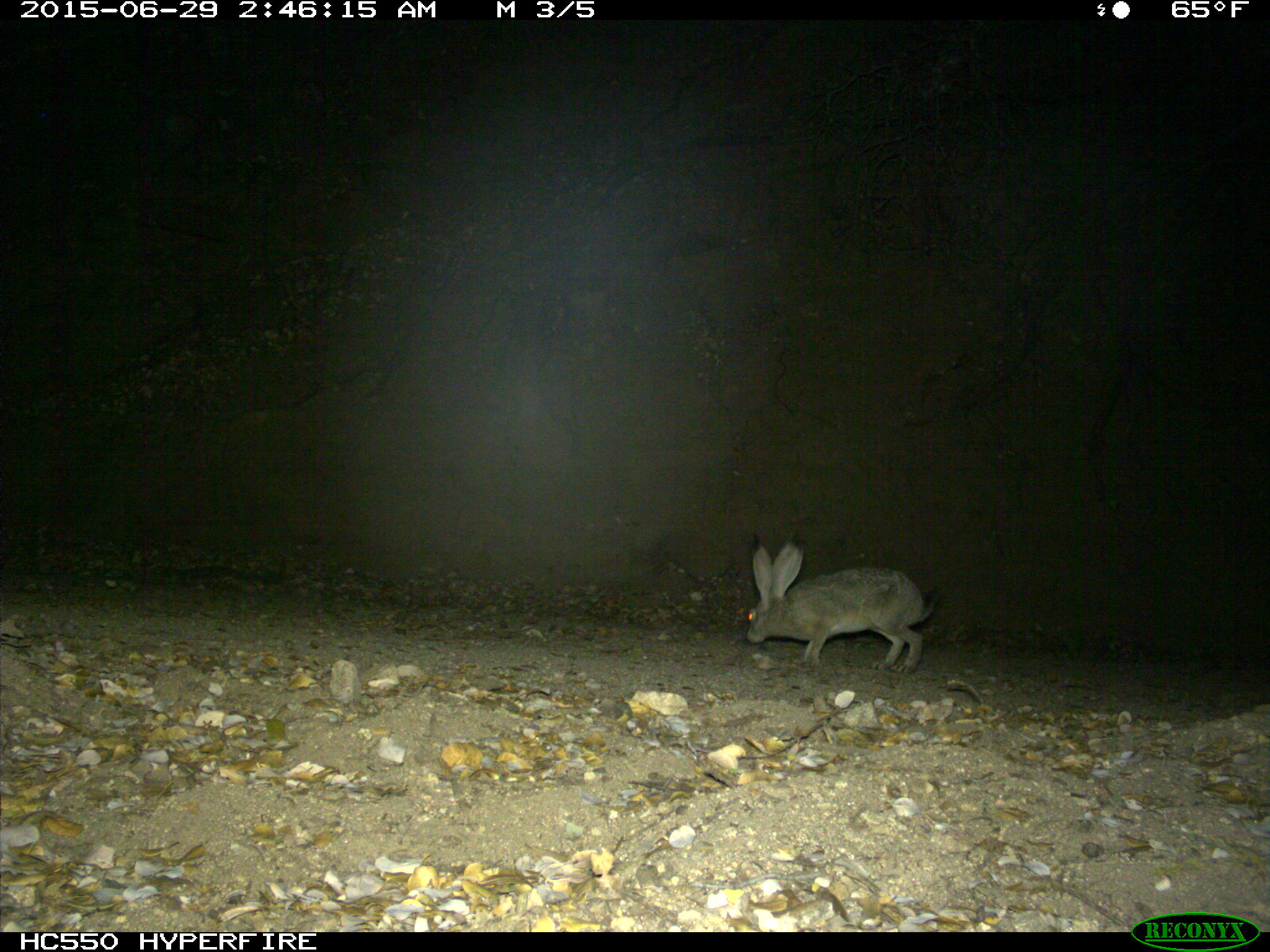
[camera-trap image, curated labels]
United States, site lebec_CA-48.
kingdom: Animalia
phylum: Chordata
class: Mammalia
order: Lagomorpha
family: Leporidae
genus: Lepus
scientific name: Lepus californicus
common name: black-tailed jackrabbit